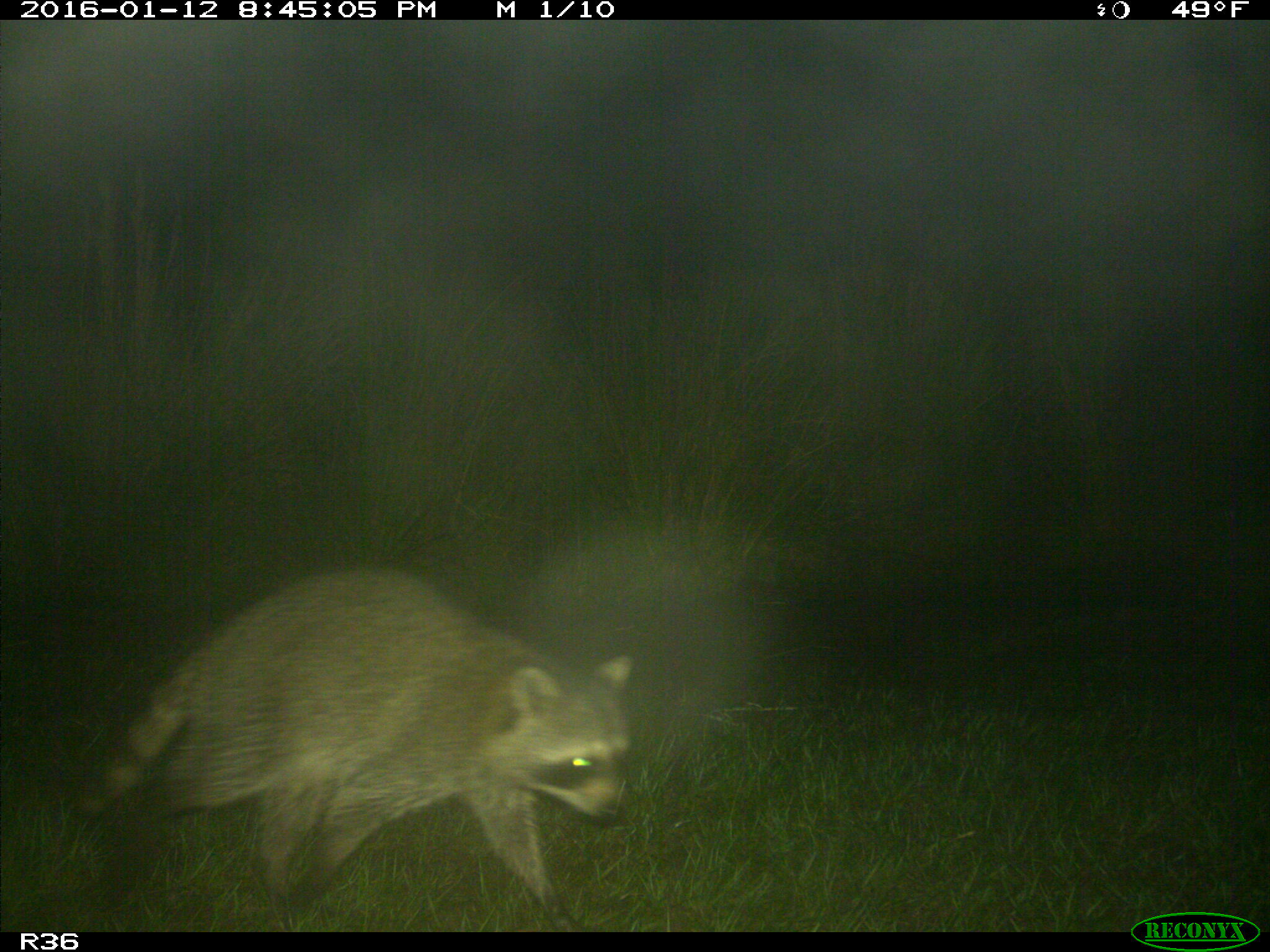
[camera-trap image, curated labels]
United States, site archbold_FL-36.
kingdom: Animalia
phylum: Chordata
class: Mammalia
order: Carnivora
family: Procyonidae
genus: Procyon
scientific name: Procyon lotor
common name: common raccoon